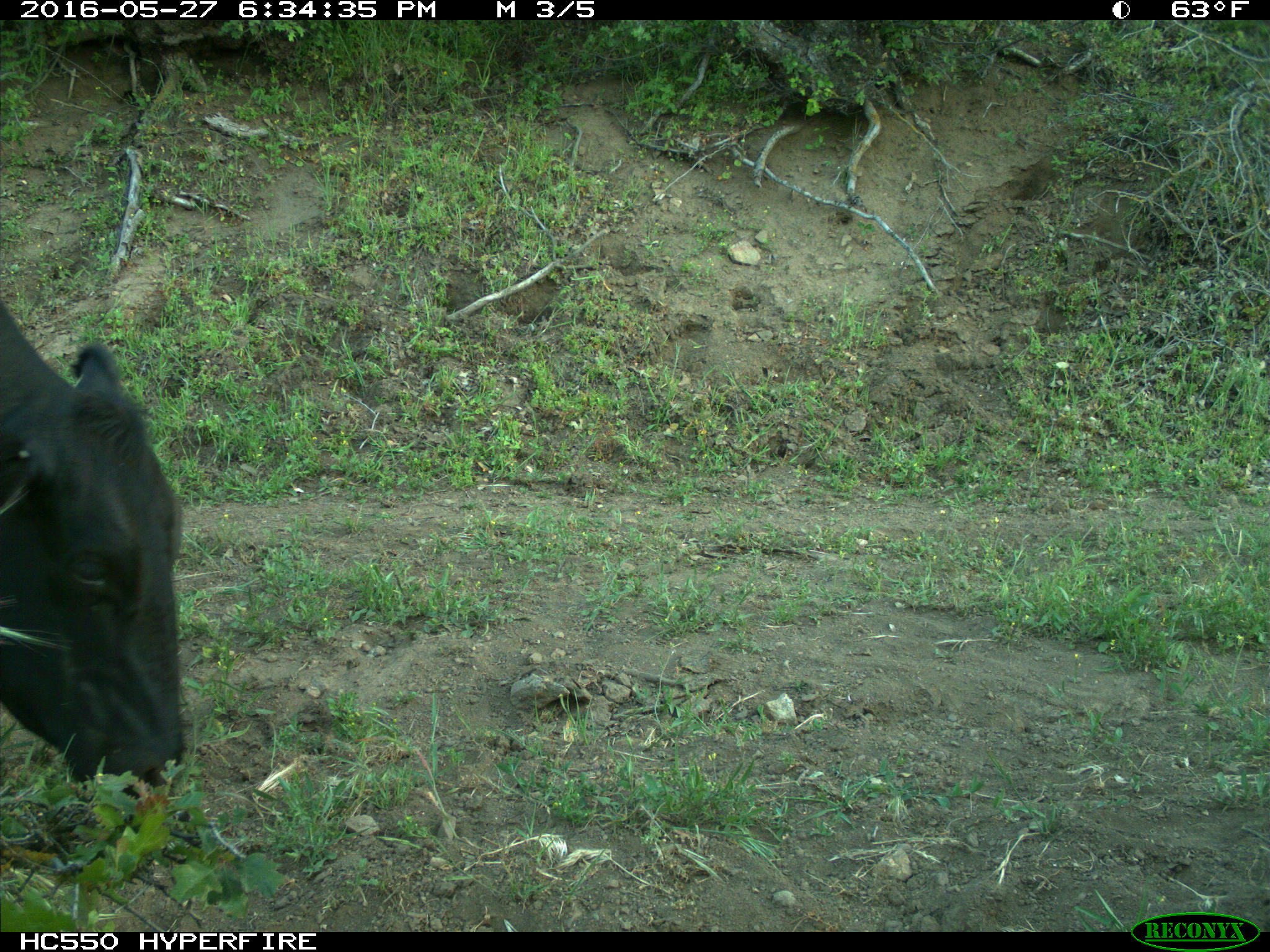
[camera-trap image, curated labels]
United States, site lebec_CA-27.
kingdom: Animalia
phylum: Chordata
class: Mammalia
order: Artiodactyla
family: Bovidae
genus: Bos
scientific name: Bos taurus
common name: domestic cow